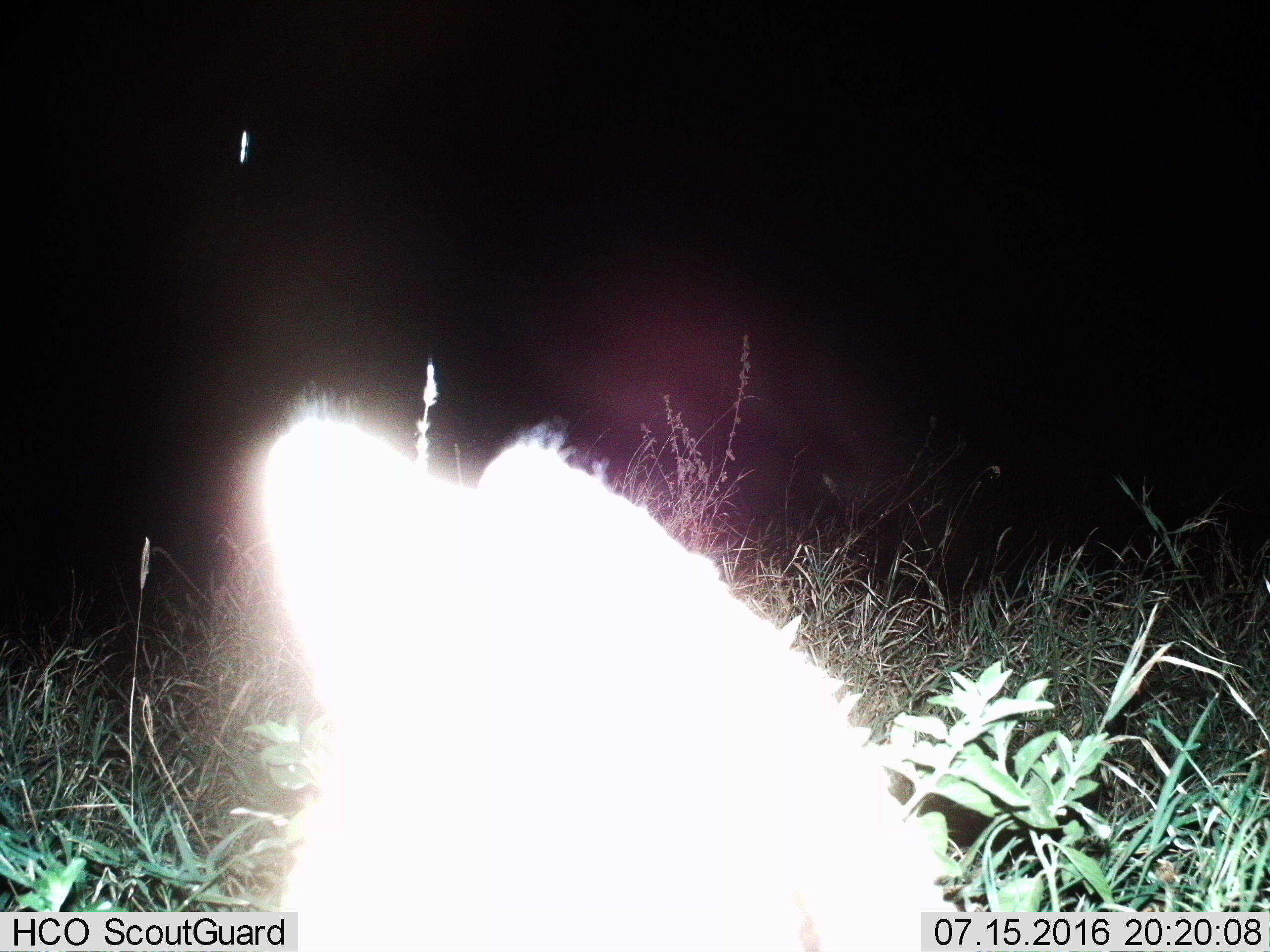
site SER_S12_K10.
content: unidentified animal